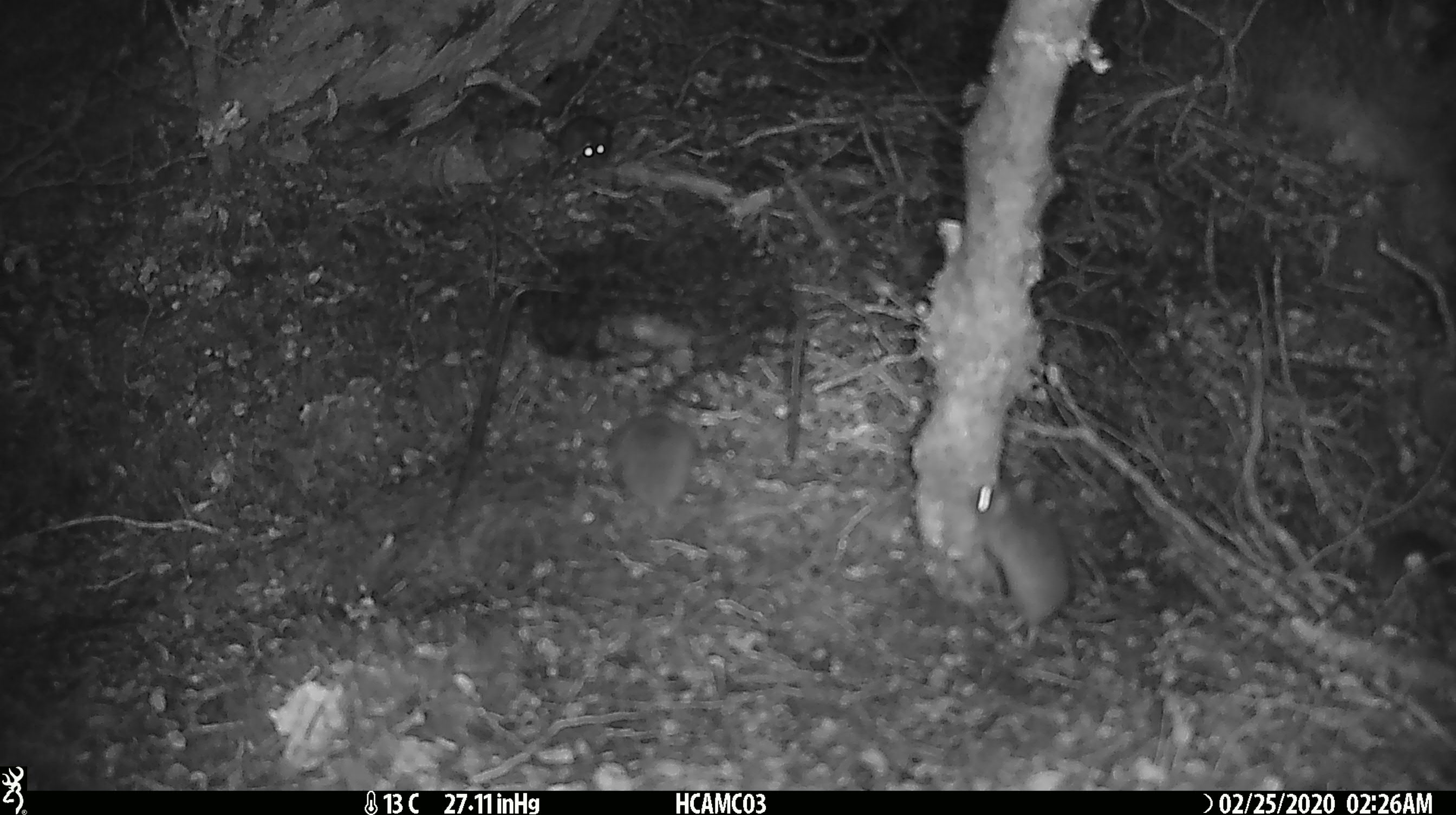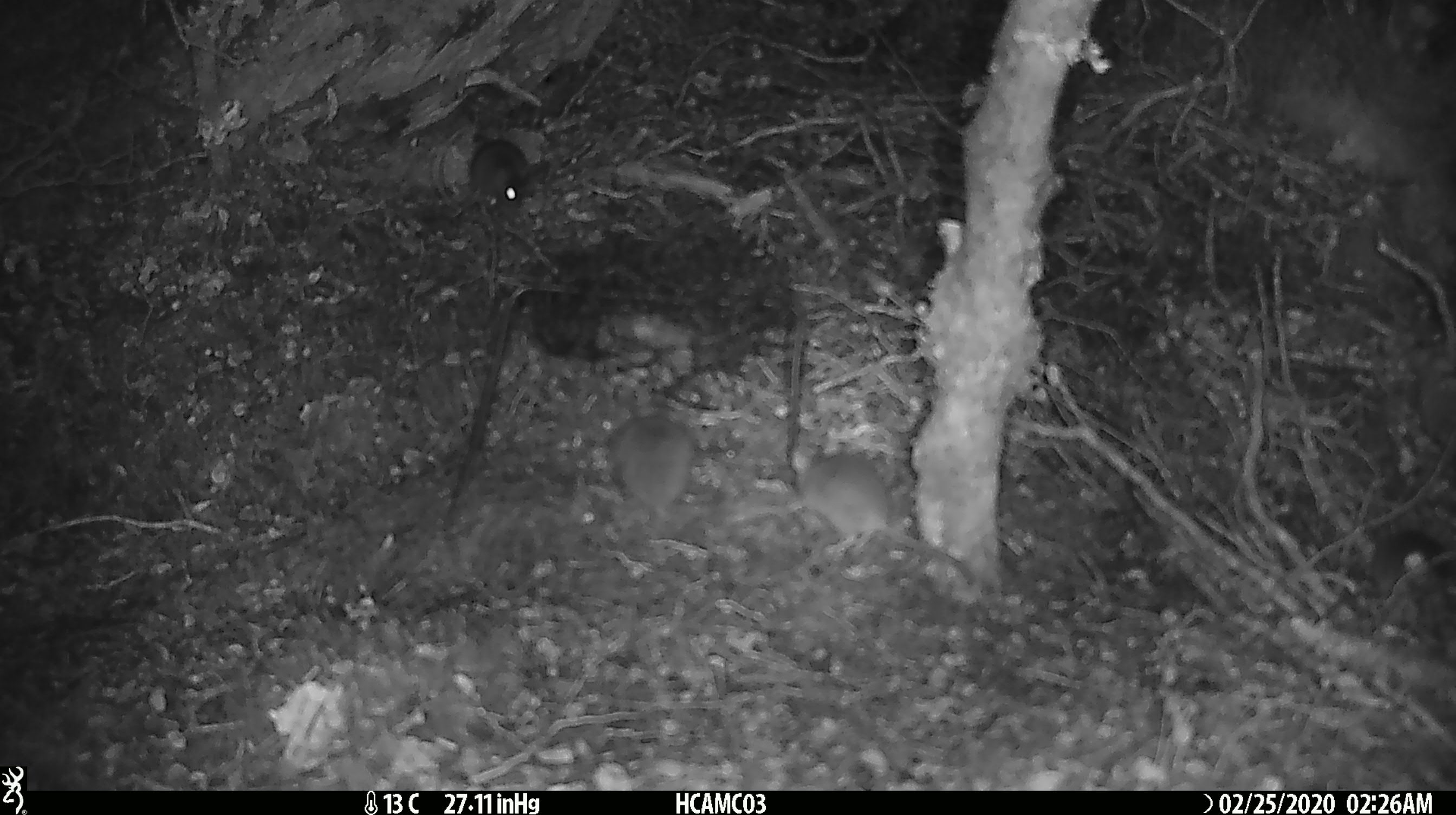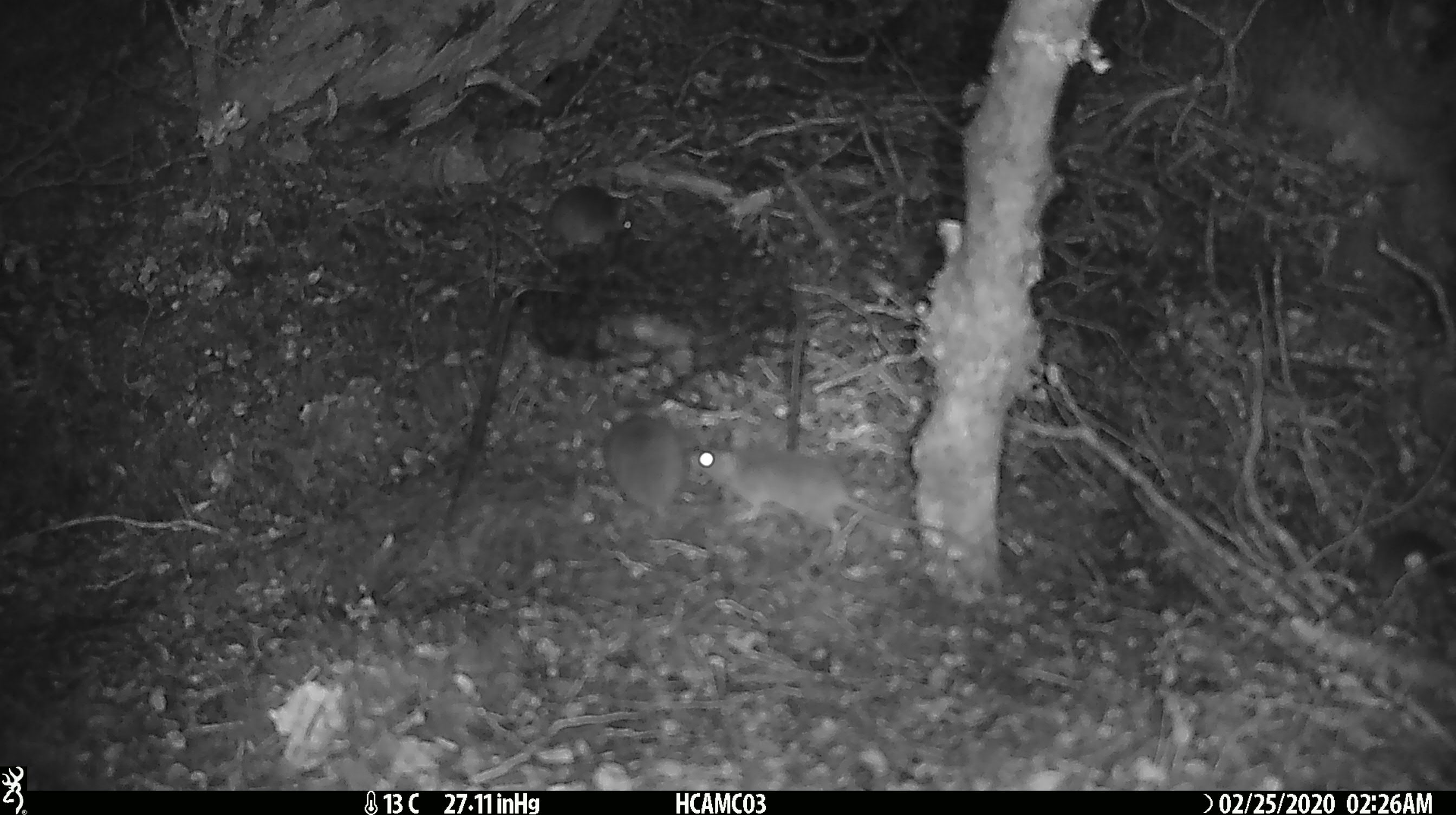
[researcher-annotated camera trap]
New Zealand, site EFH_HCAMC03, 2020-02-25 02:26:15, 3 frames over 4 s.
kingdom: Animalia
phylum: Chordata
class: Mammalia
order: Rodentia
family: Muridae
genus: Mus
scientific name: Mus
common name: mouse